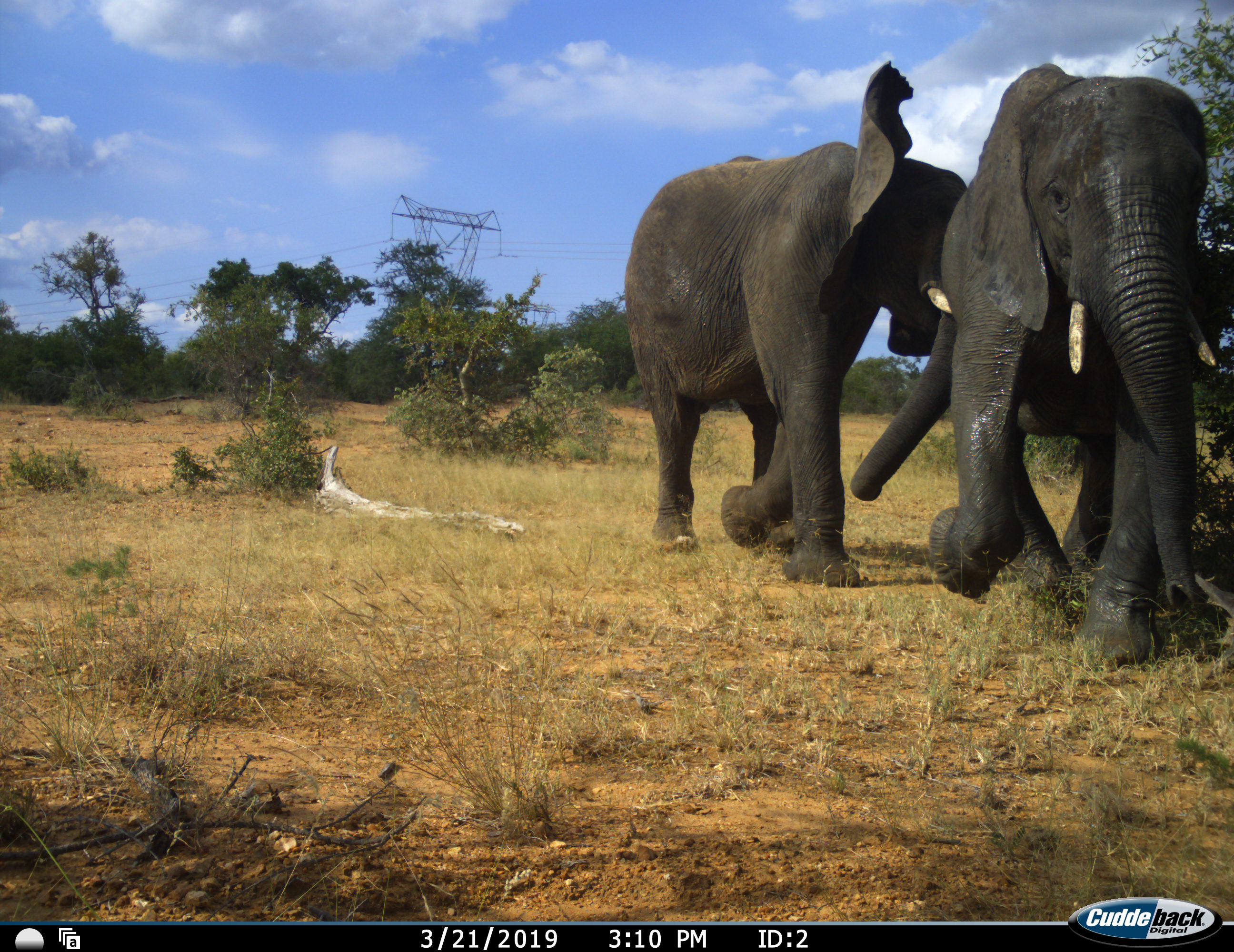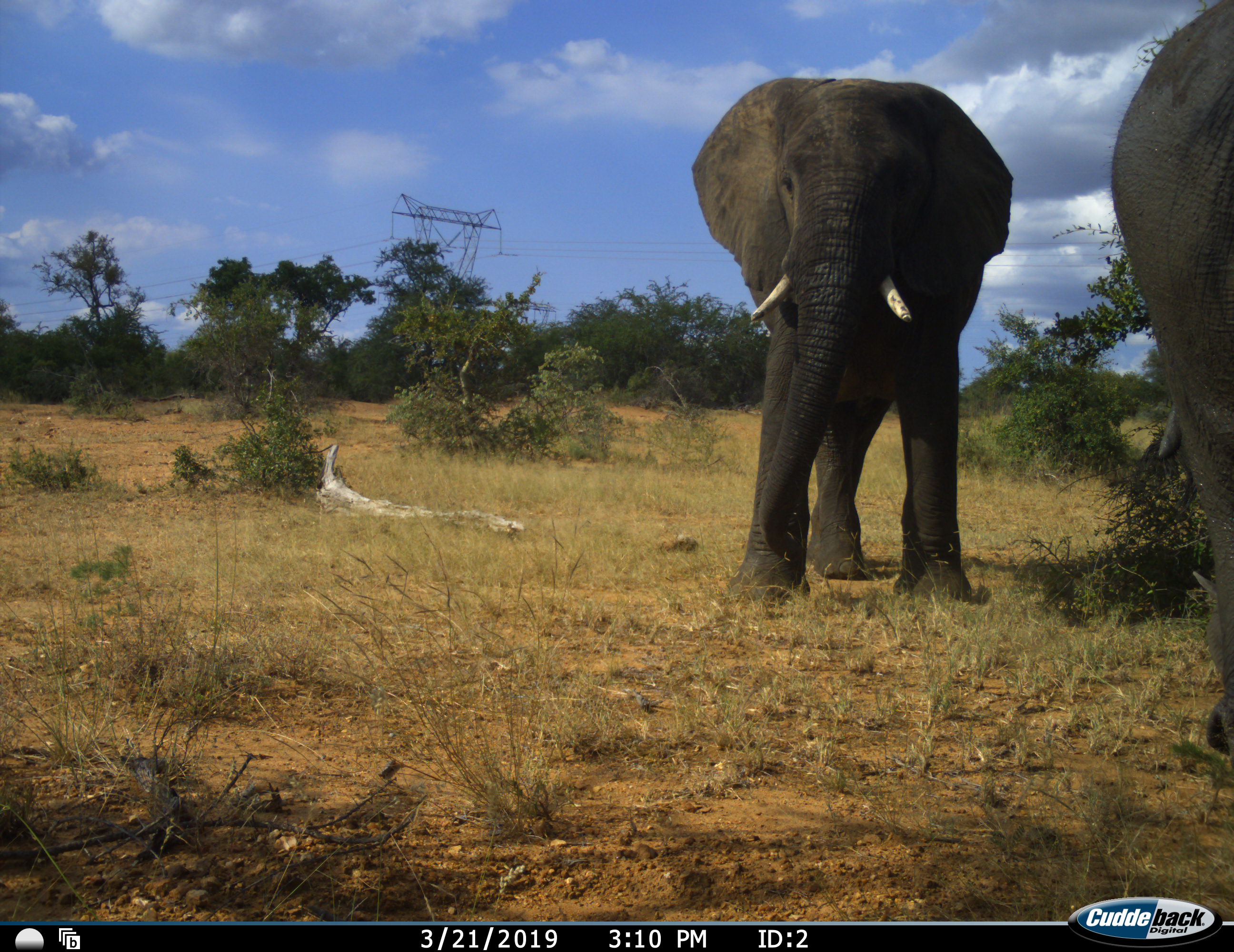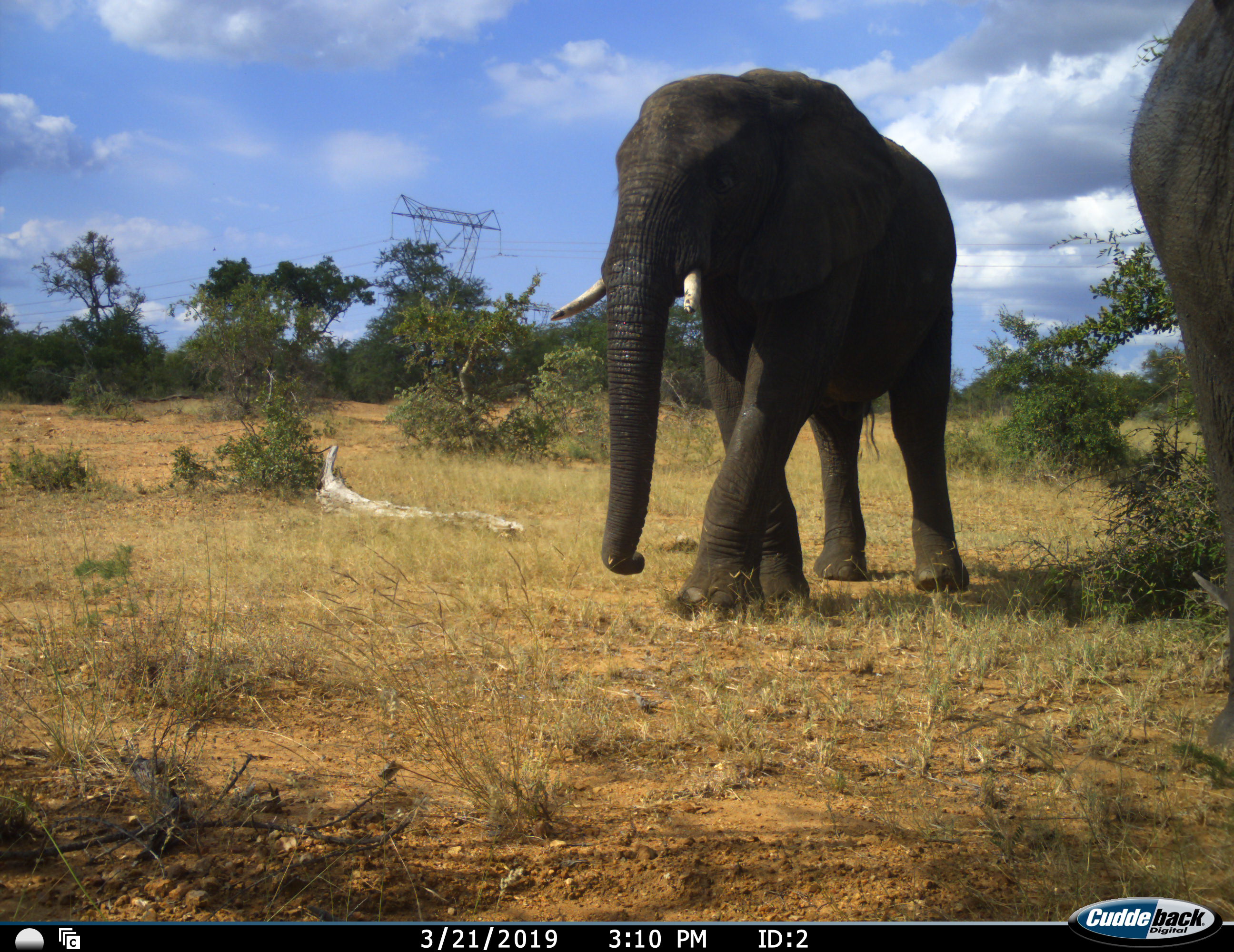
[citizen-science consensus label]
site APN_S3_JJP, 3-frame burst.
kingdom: Animalia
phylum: Chordata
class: Mammalia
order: Proboscidea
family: Elephantidae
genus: Loxodonta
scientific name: Loxodonta africana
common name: african bush elephant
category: elephant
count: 2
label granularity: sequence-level